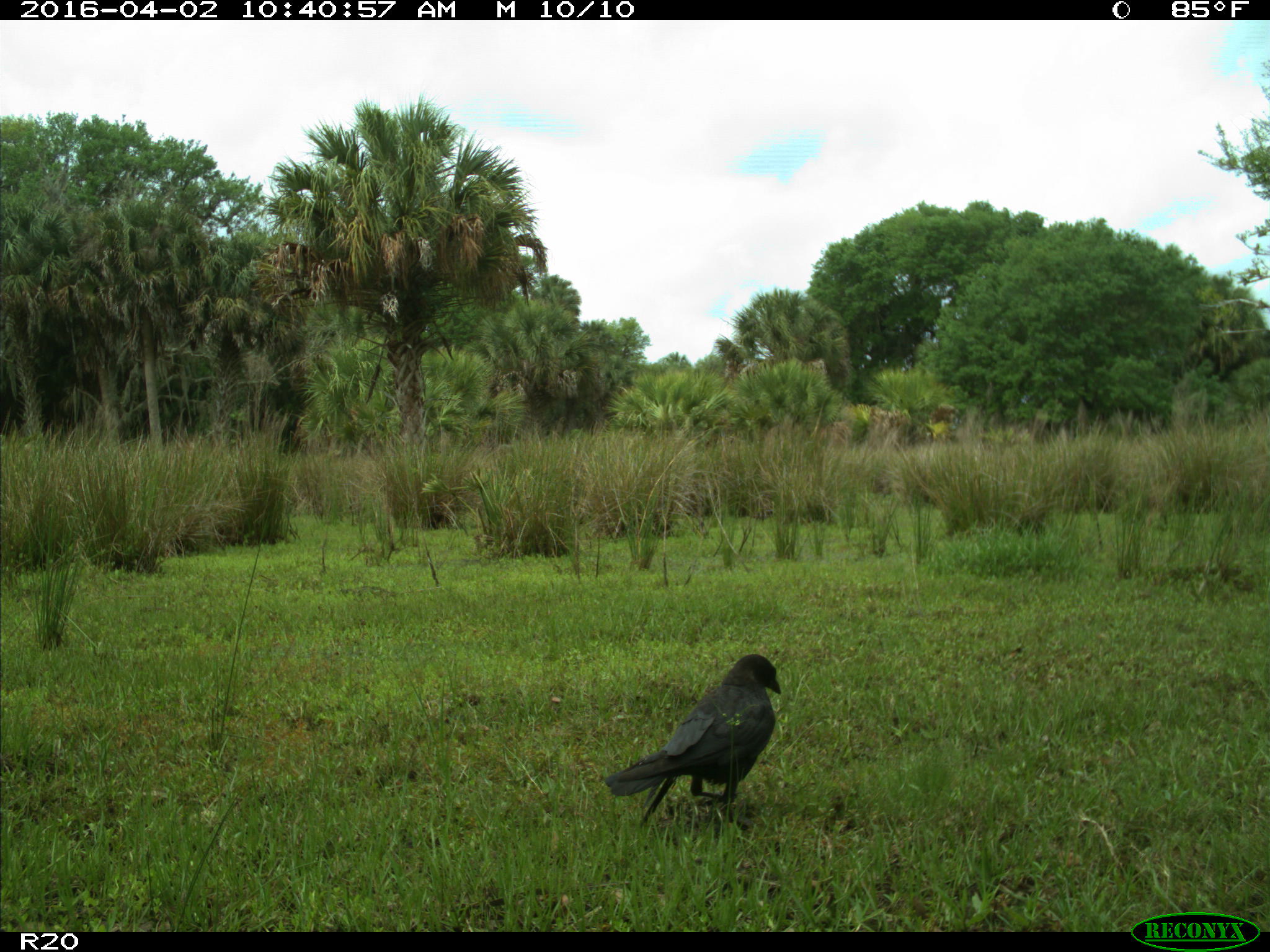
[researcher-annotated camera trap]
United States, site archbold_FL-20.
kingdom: Animalia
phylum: Chordata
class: Aves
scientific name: Aves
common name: birds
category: unidentified bird